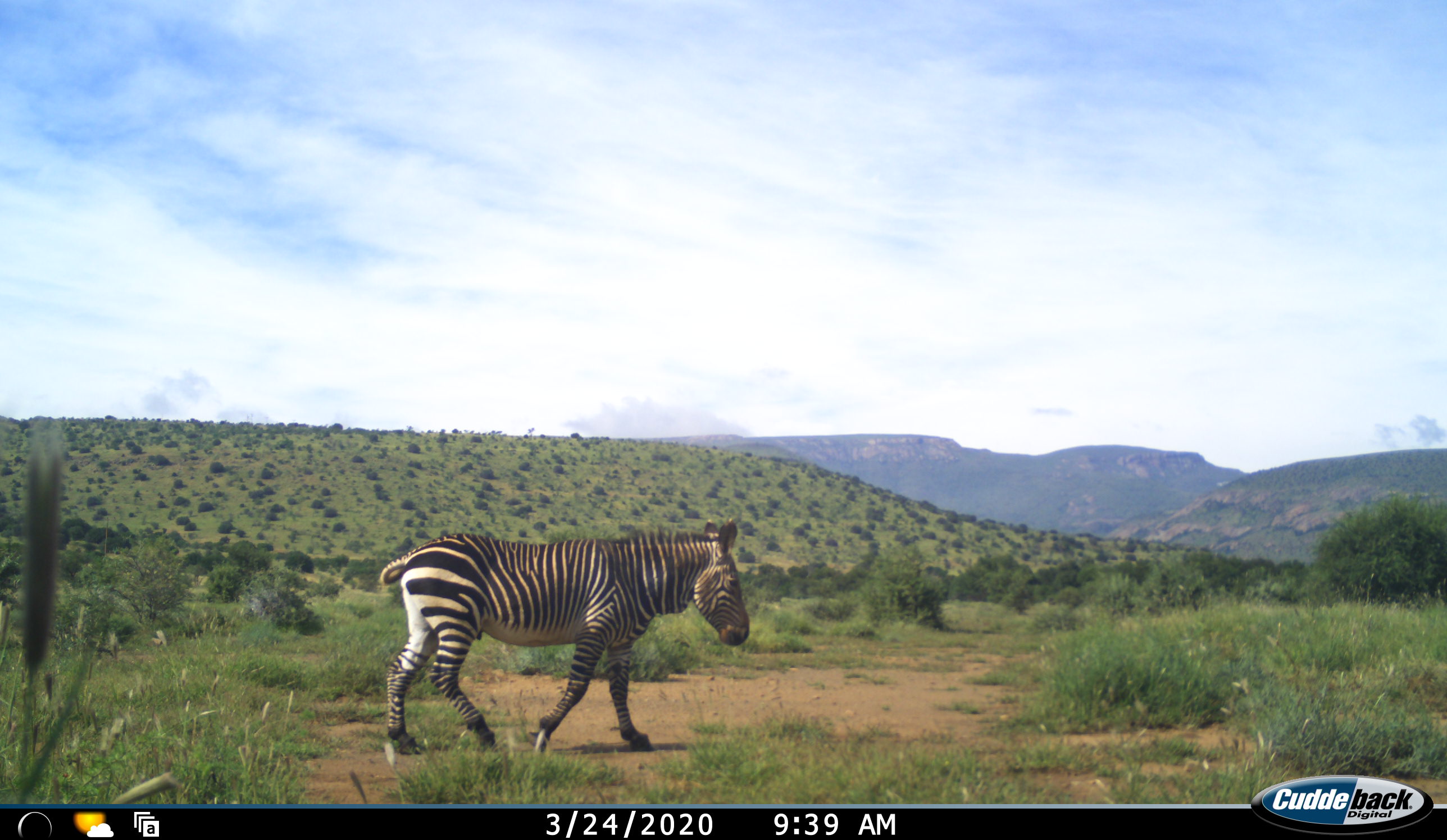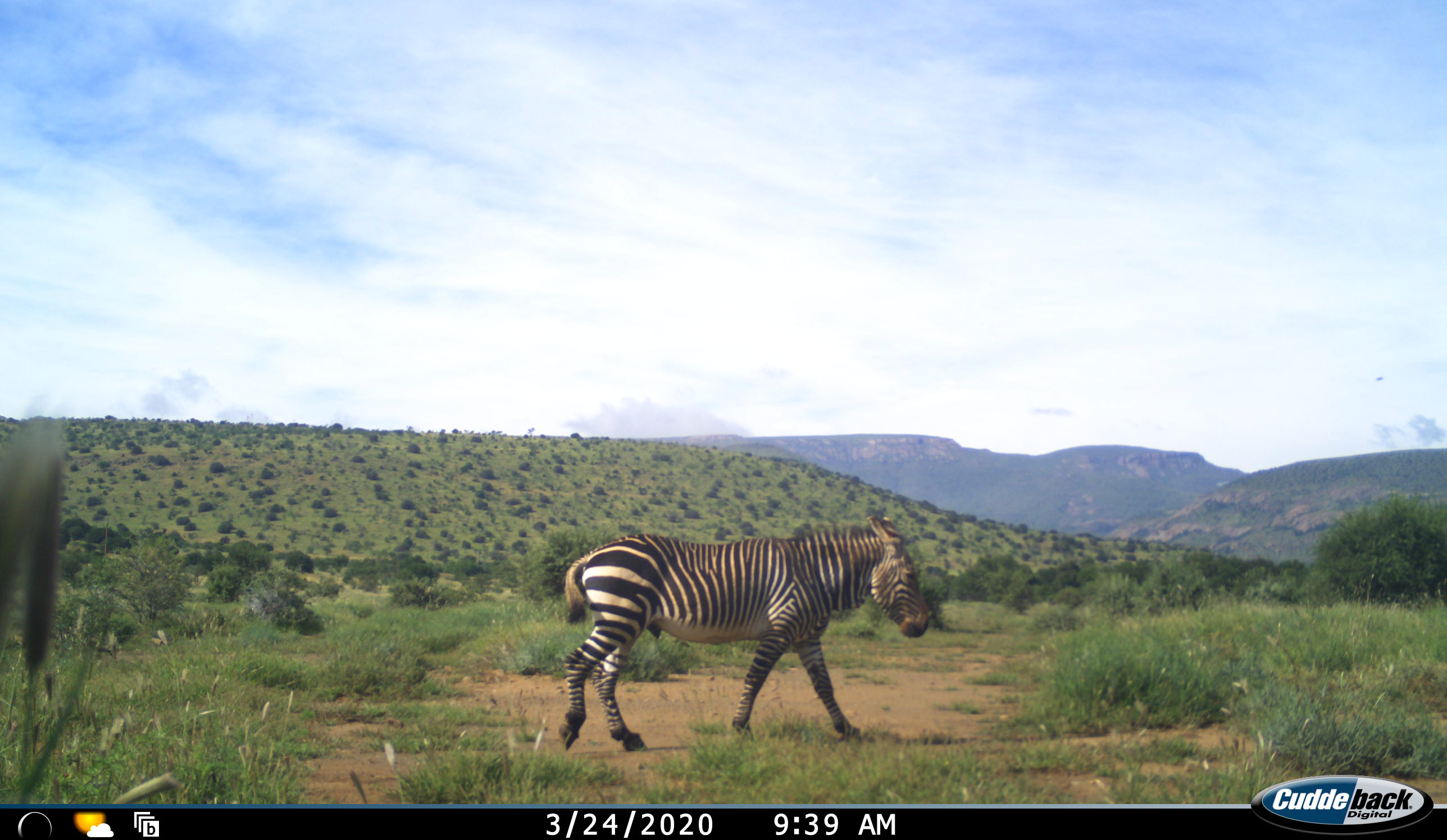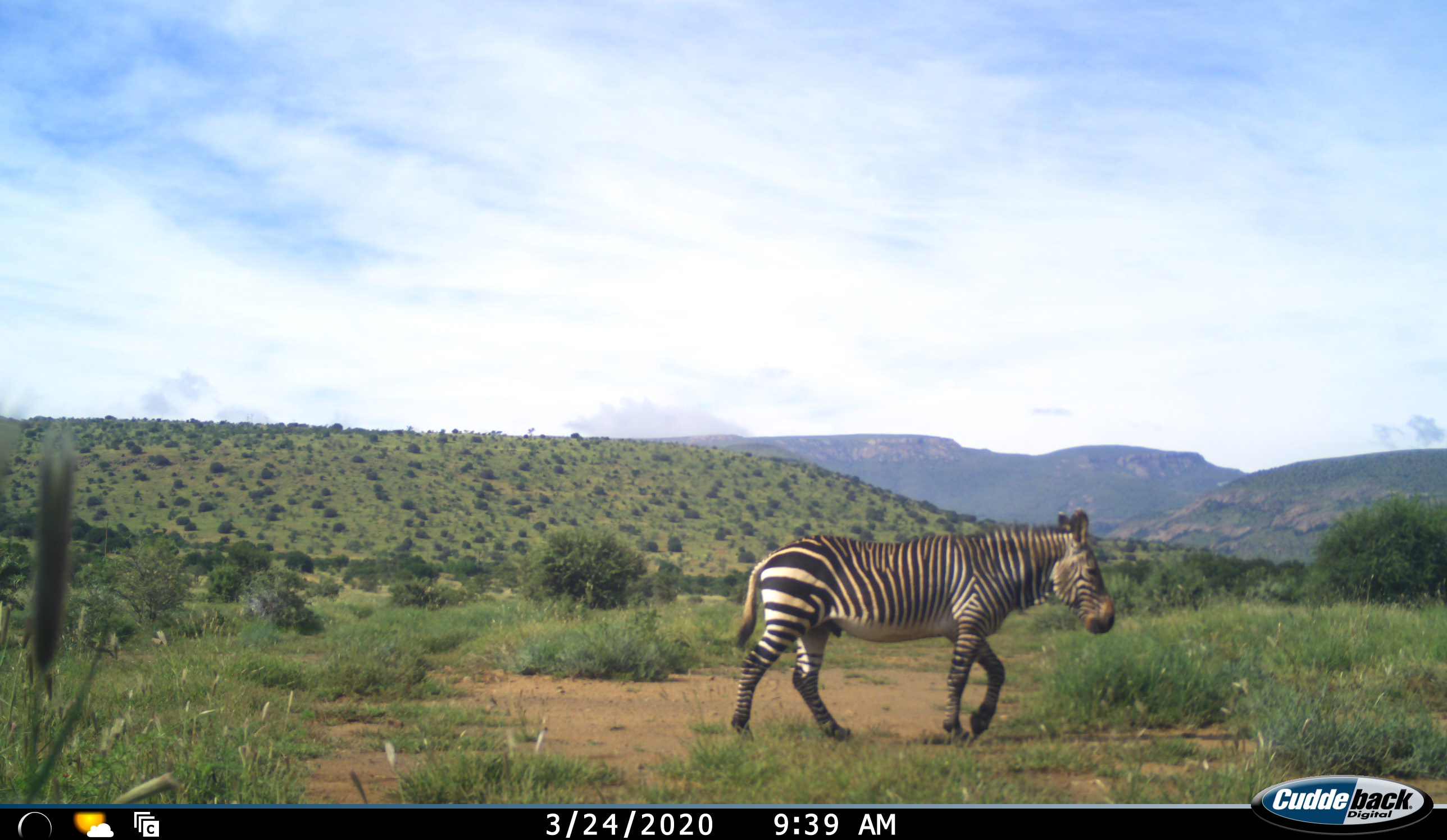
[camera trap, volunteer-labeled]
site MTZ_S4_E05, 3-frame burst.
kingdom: Animalia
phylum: Chordata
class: Mammalia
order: Perissodactyla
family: Equidae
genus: Equus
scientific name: Equus zebra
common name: mountain zebra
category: zebramountain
Zebramountain (mountain zebra) (Equus zebra), count 1. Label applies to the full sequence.